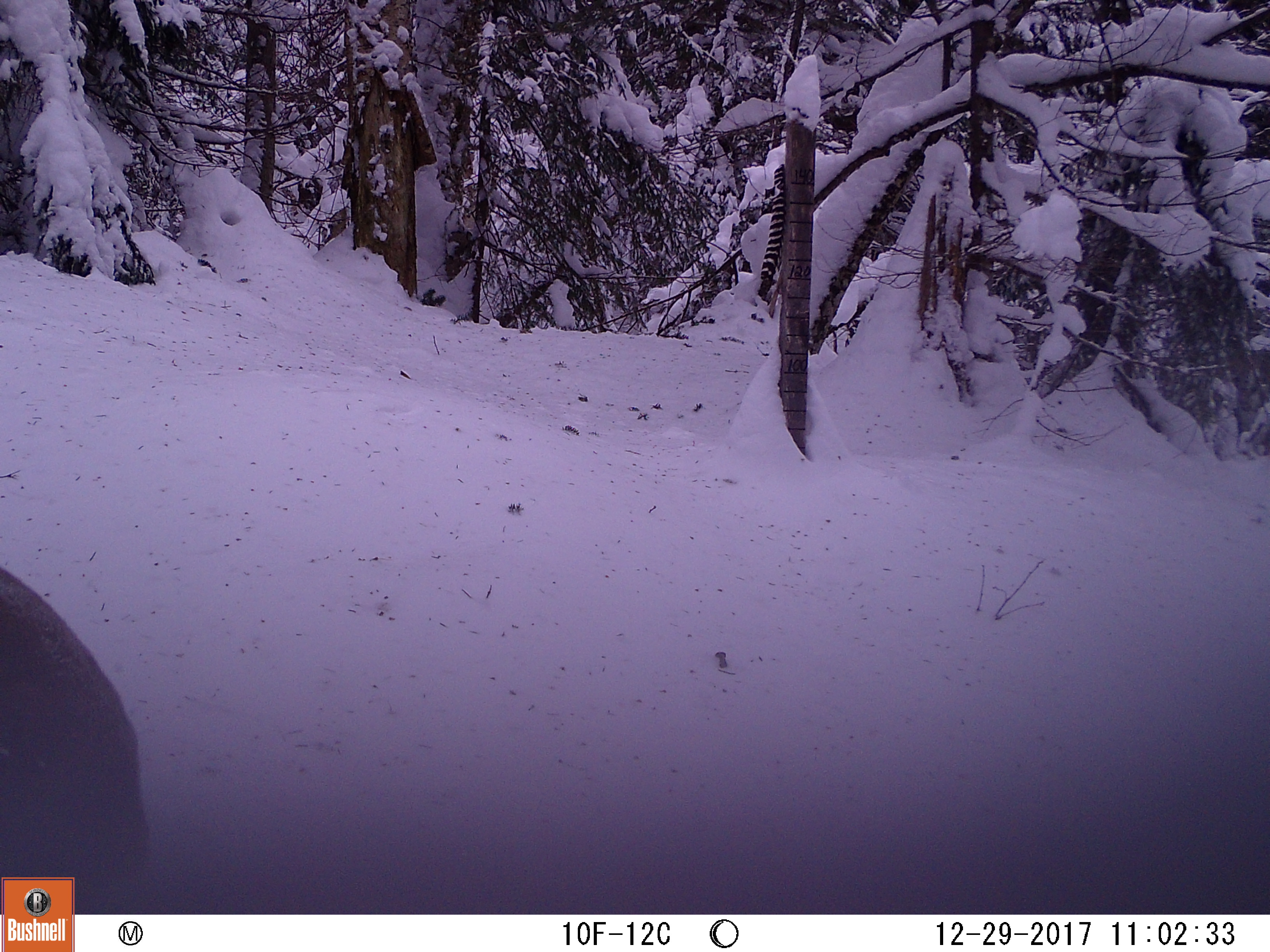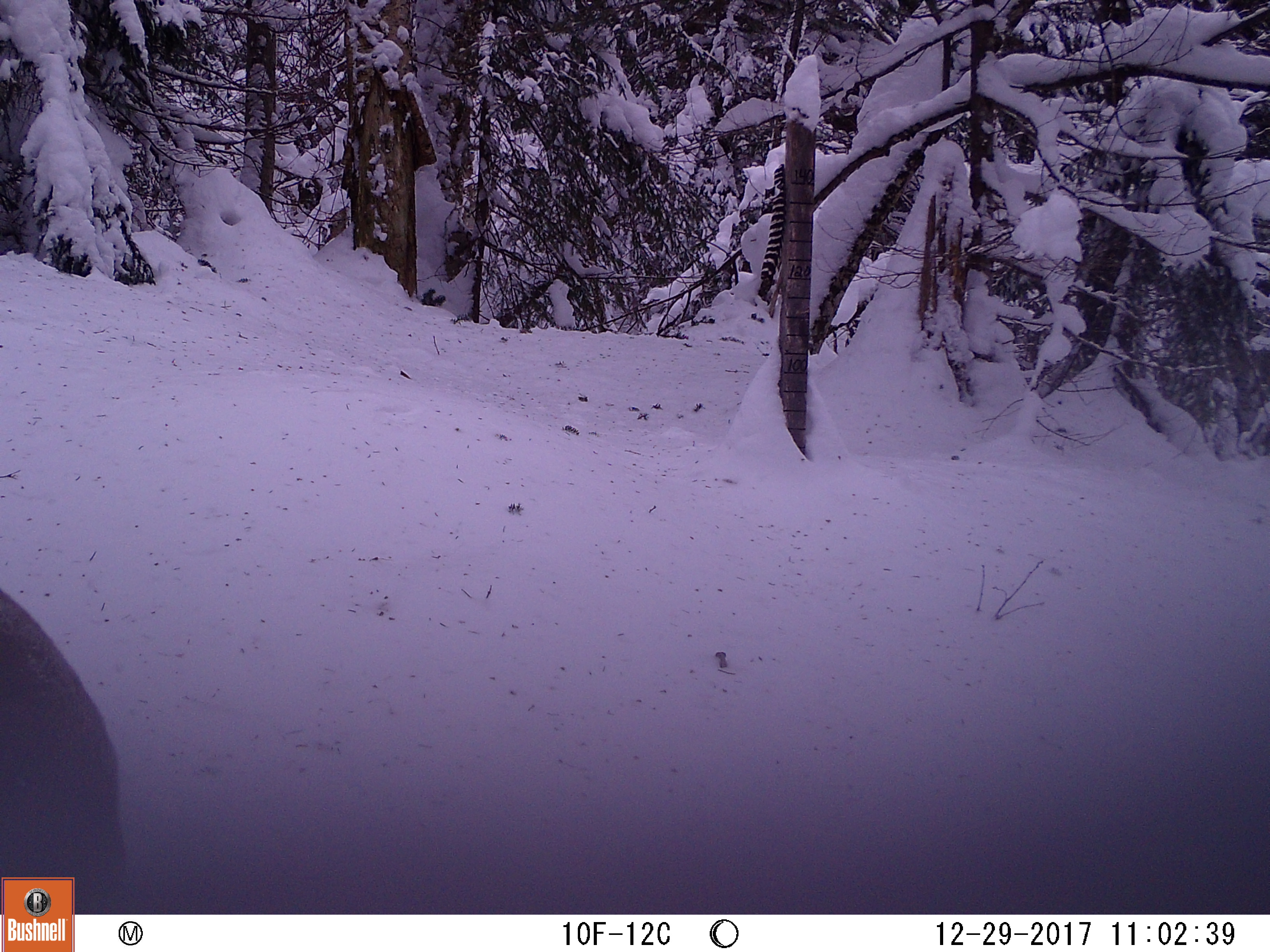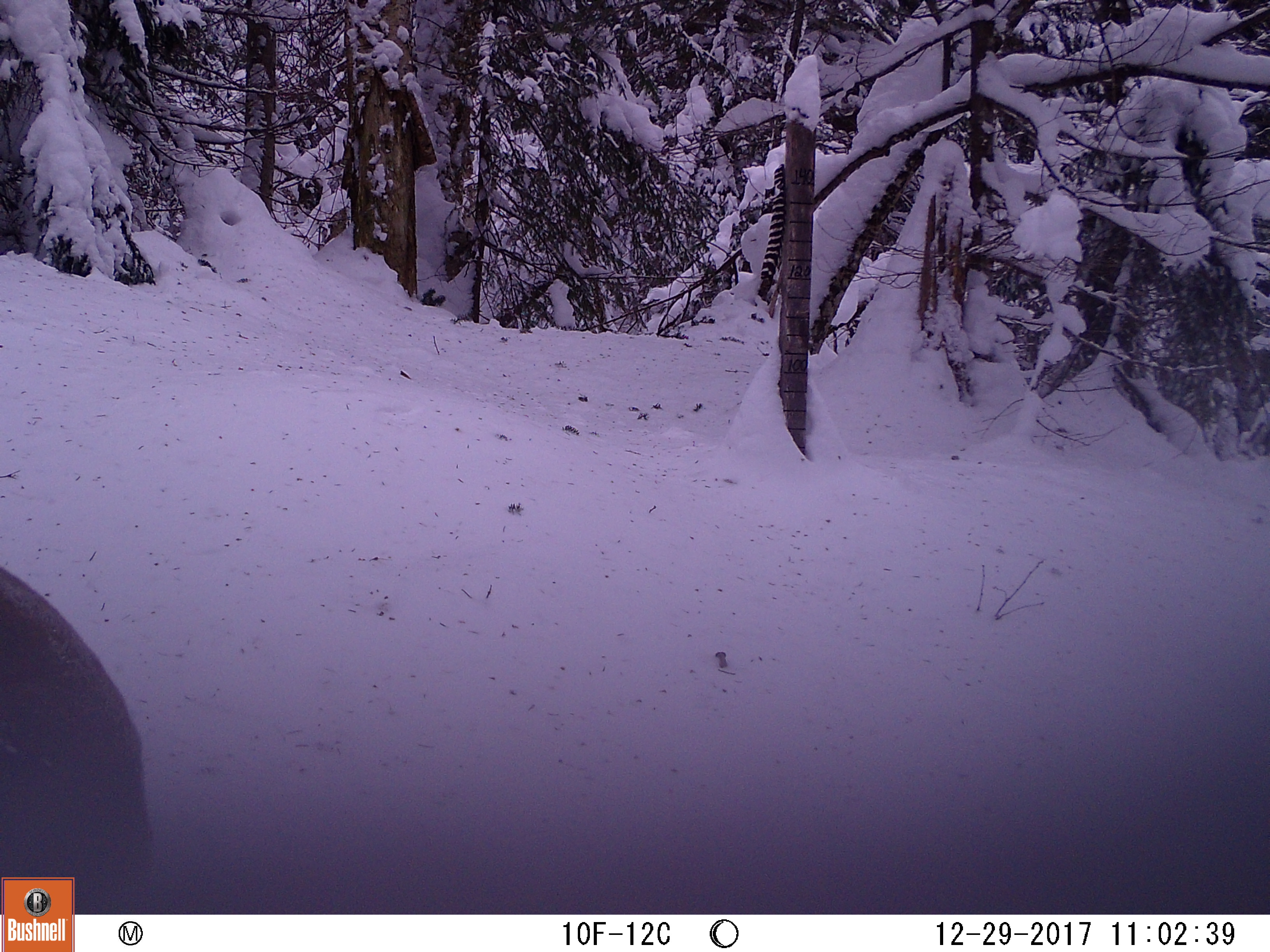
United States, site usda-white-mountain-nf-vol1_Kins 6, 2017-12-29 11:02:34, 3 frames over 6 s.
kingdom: Animalia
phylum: Chordata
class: Mammalia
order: Artiodactyla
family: Cervidae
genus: Alces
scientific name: Alces alces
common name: moose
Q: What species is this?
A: Moose (Alces alces).